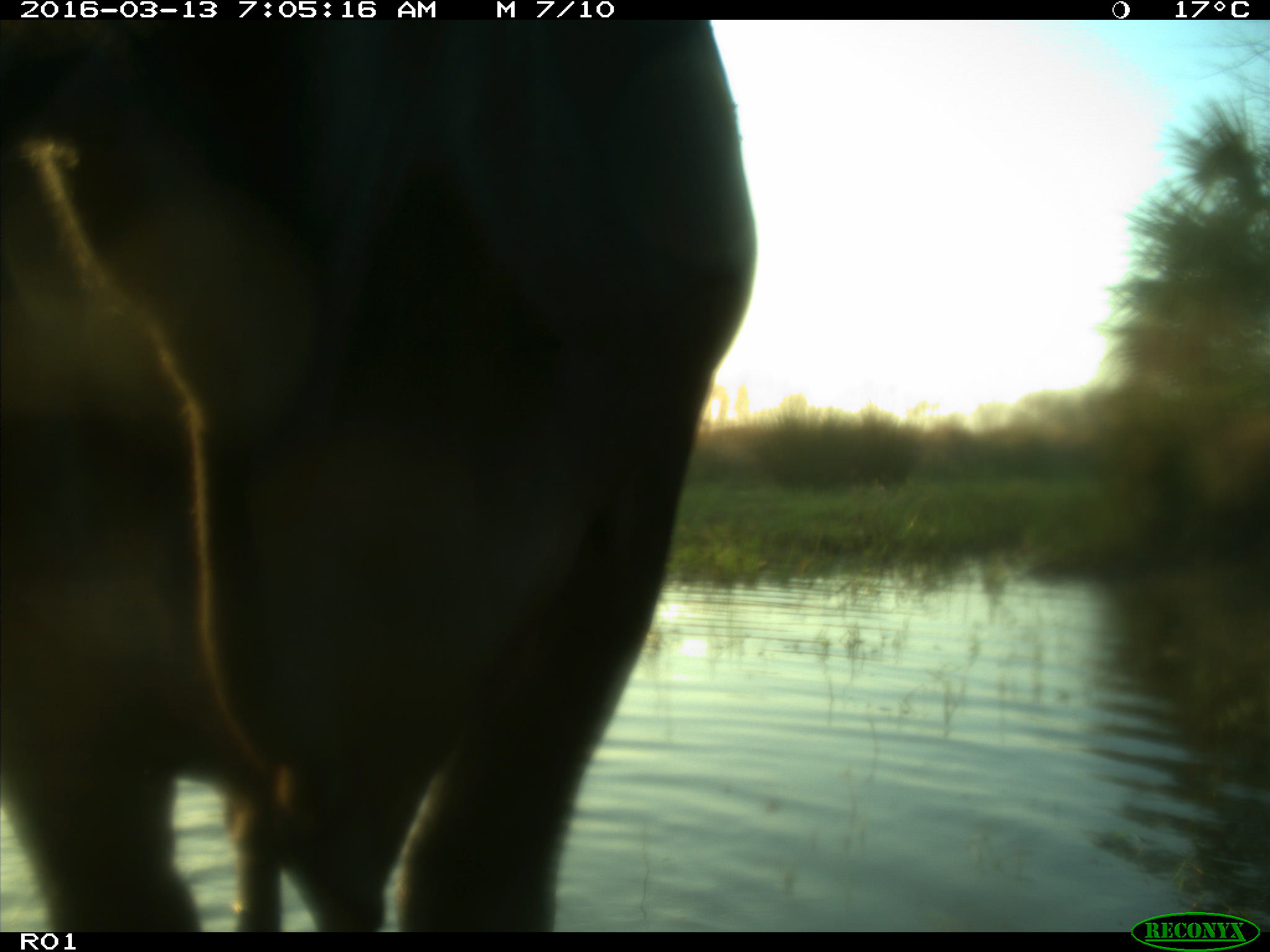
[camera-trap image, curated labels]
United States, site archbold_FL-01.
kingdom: Animalia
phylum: Chordata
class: Mammalia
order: Artiodactyla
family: Bovidae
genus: Bos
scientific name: Bos taurus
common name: domestic cow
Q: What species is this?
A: Bos taurus (domestic cow).